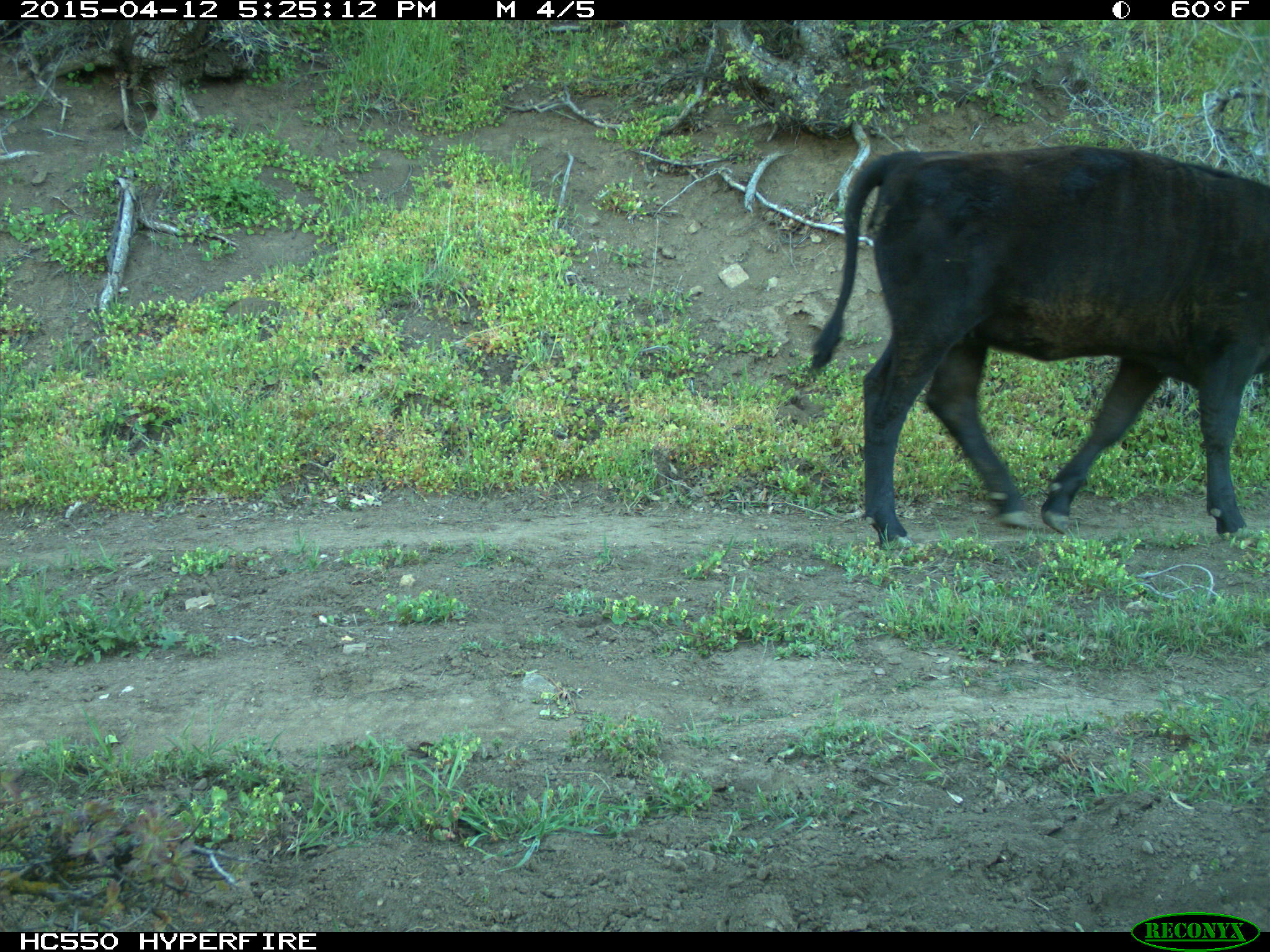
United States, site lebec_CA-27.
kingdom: Animalia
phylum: Chordata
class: Mammalia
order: Artiodactyla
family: Bovidae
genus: Bos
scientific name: Bos taurus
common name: domestic cow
Bos taurus (domestic cow).